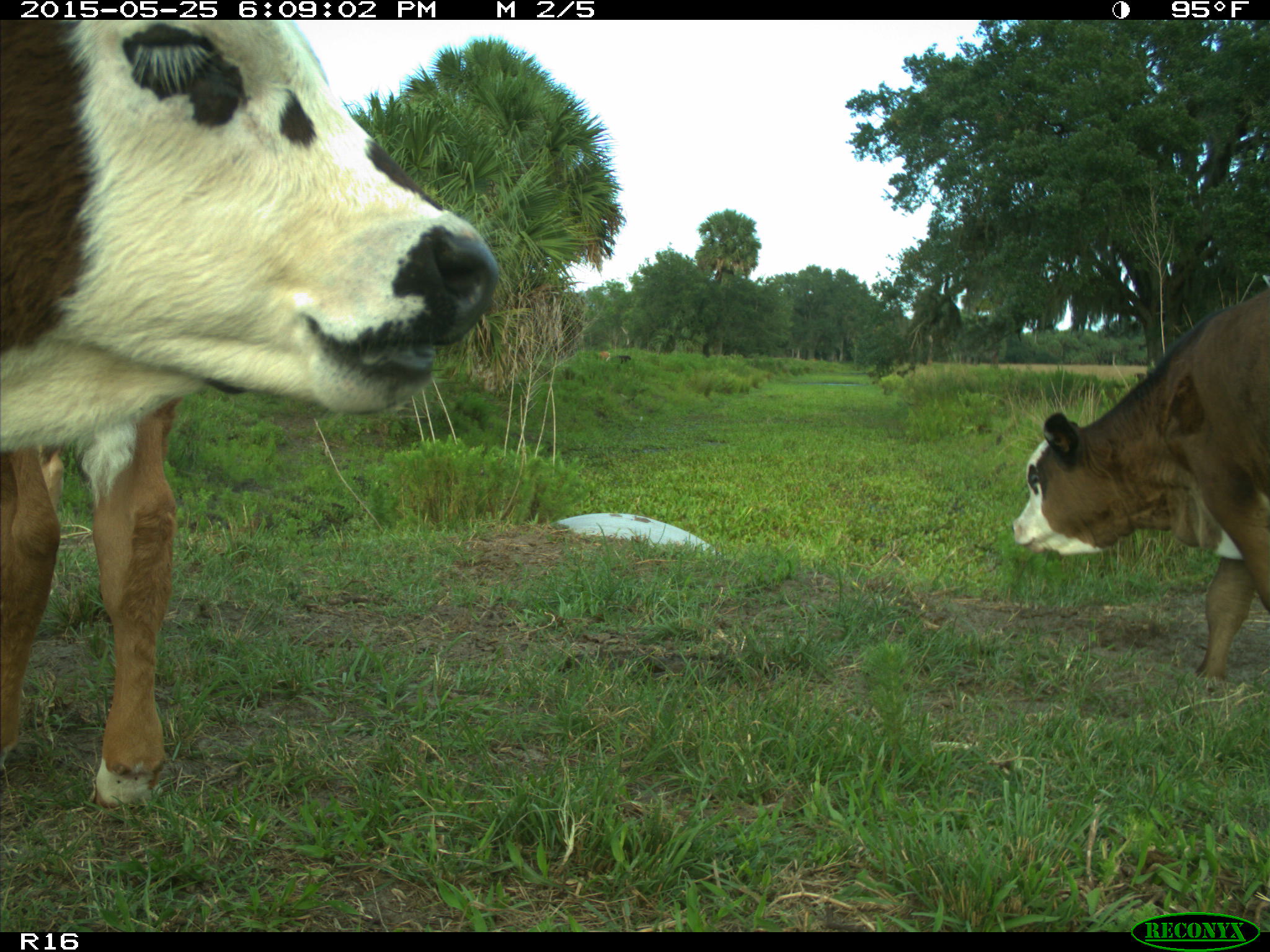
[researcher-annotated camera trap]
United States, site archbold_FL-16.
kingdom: Animalia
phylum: Chordata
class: Mammalia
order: Artiodactyla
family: Bovidae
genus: Bos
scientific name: Bos taurus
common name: domestic cow